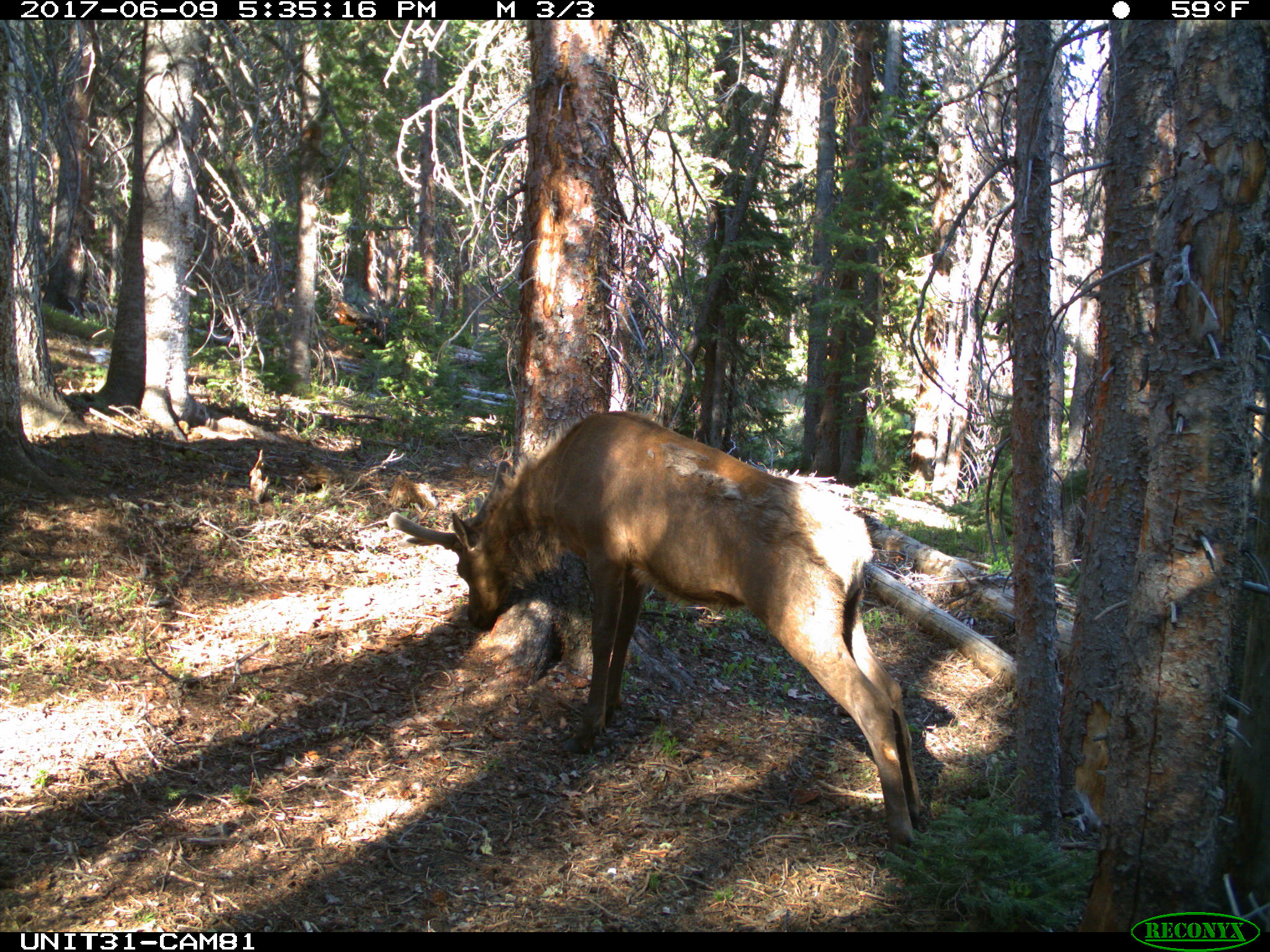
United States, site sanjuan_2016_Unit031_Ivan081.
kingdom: Animalia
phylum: Chordata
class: Mammalia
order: Artiodactyla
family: Cervidae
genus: Cervus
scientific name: Cervus elaphus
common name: red deer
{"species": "Cervus elaphus (red deer)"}